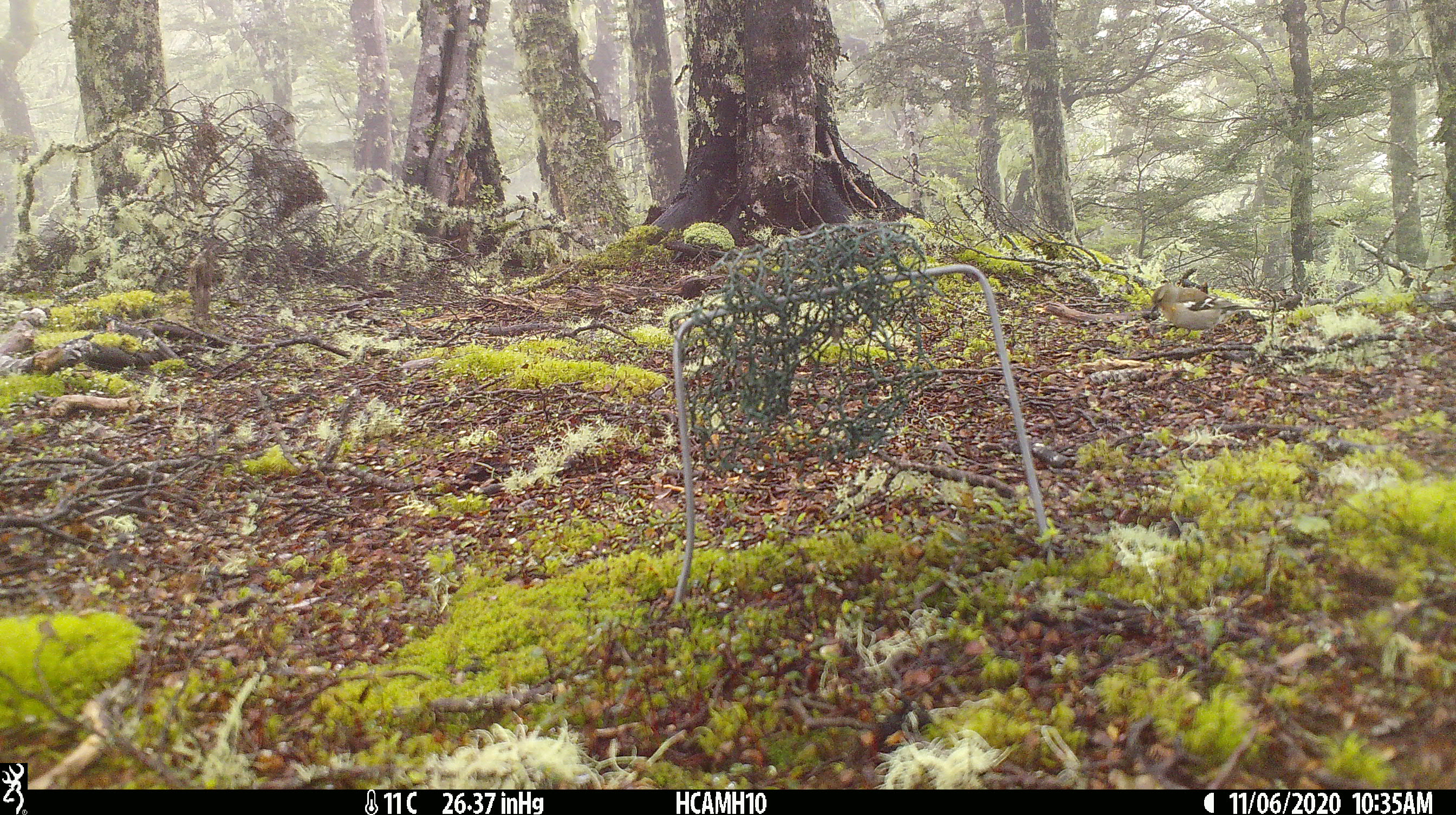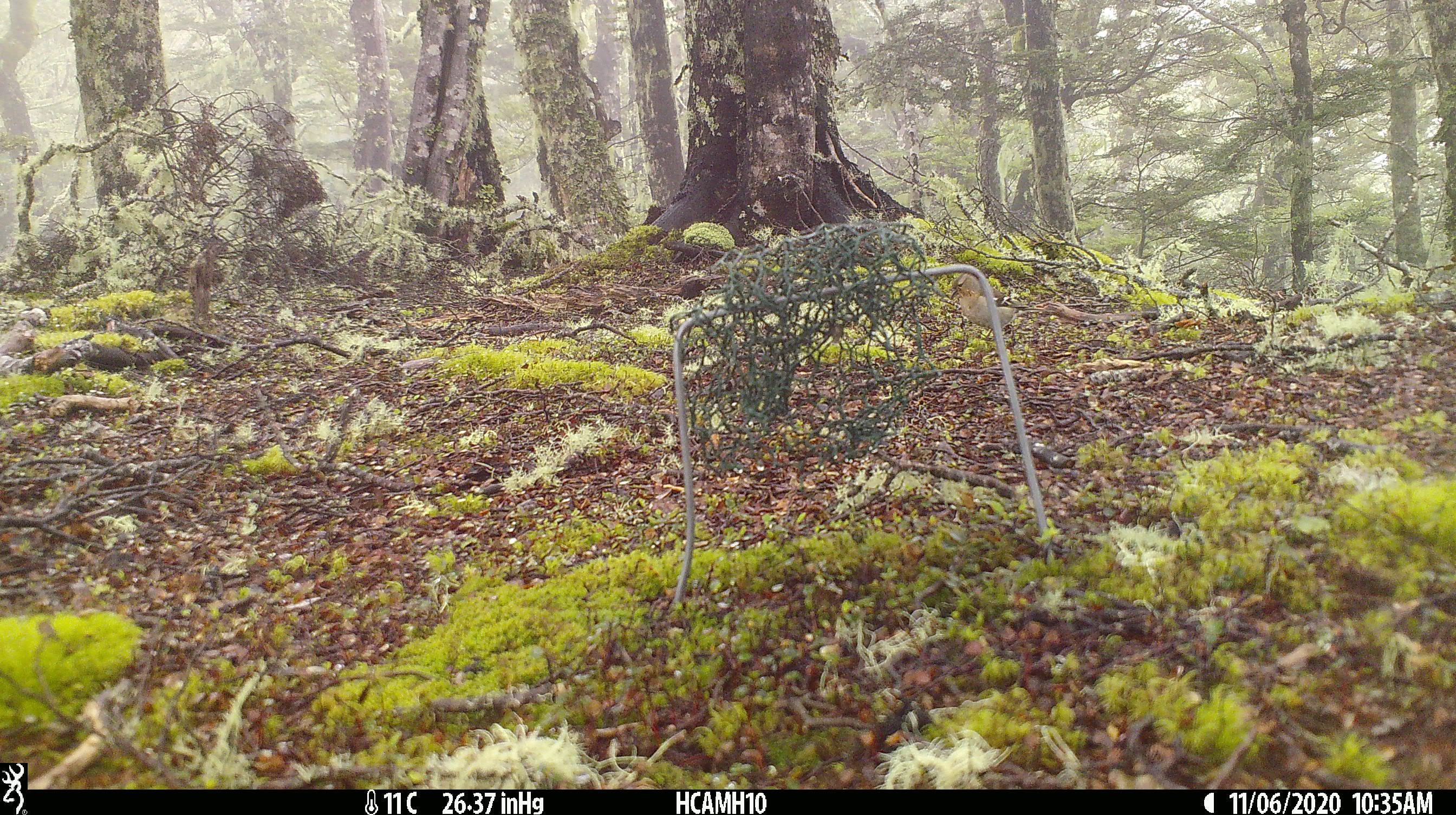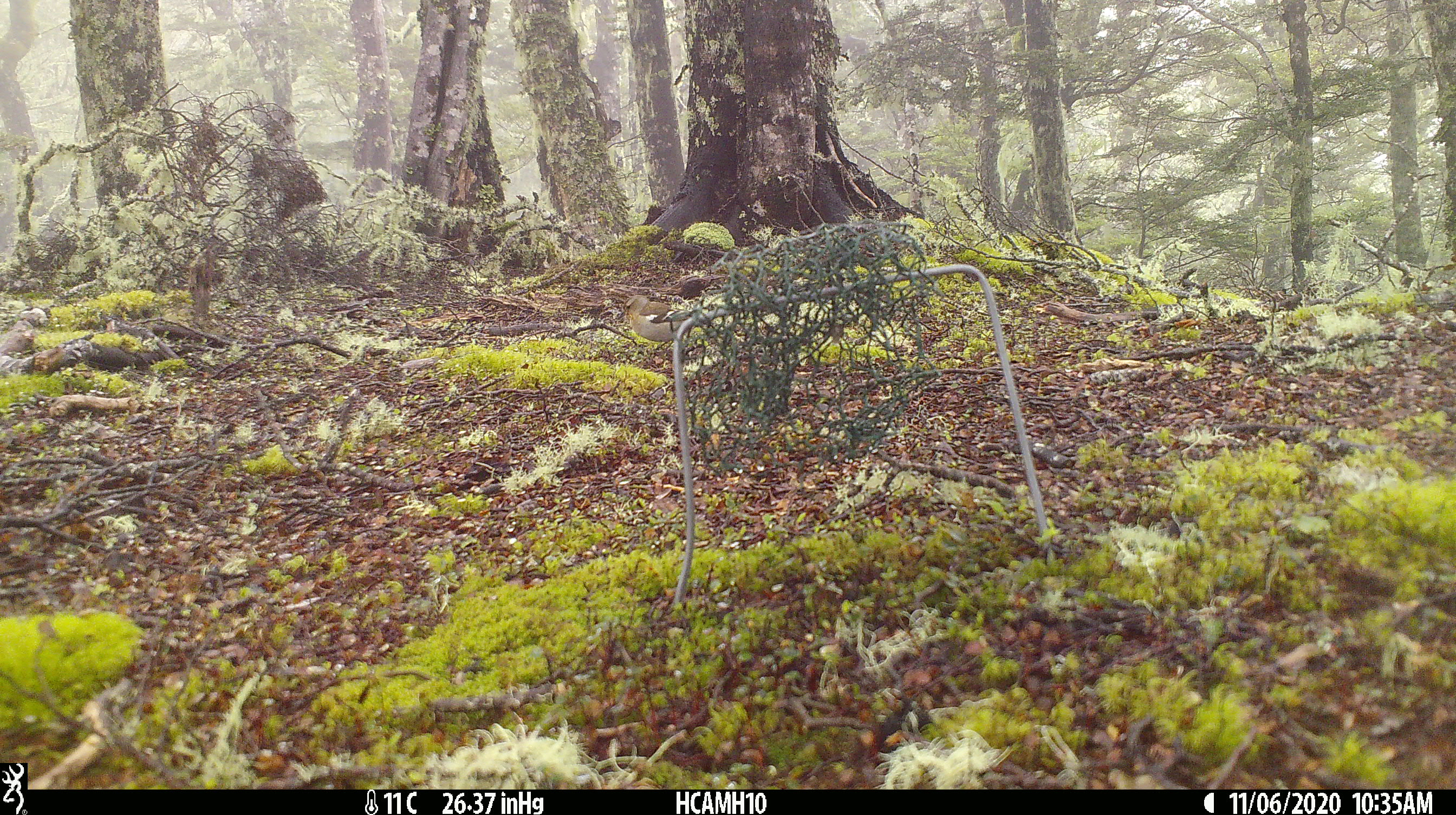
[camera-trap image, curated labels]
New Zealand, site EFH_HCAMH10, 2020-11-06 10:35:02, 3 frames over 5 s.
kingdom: Animalia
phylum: Chordata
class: Aves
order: Passeriformes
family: Fringillidae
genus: Fringilla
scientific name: Fringilla coelebs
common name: common chaffinch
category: chaffinch